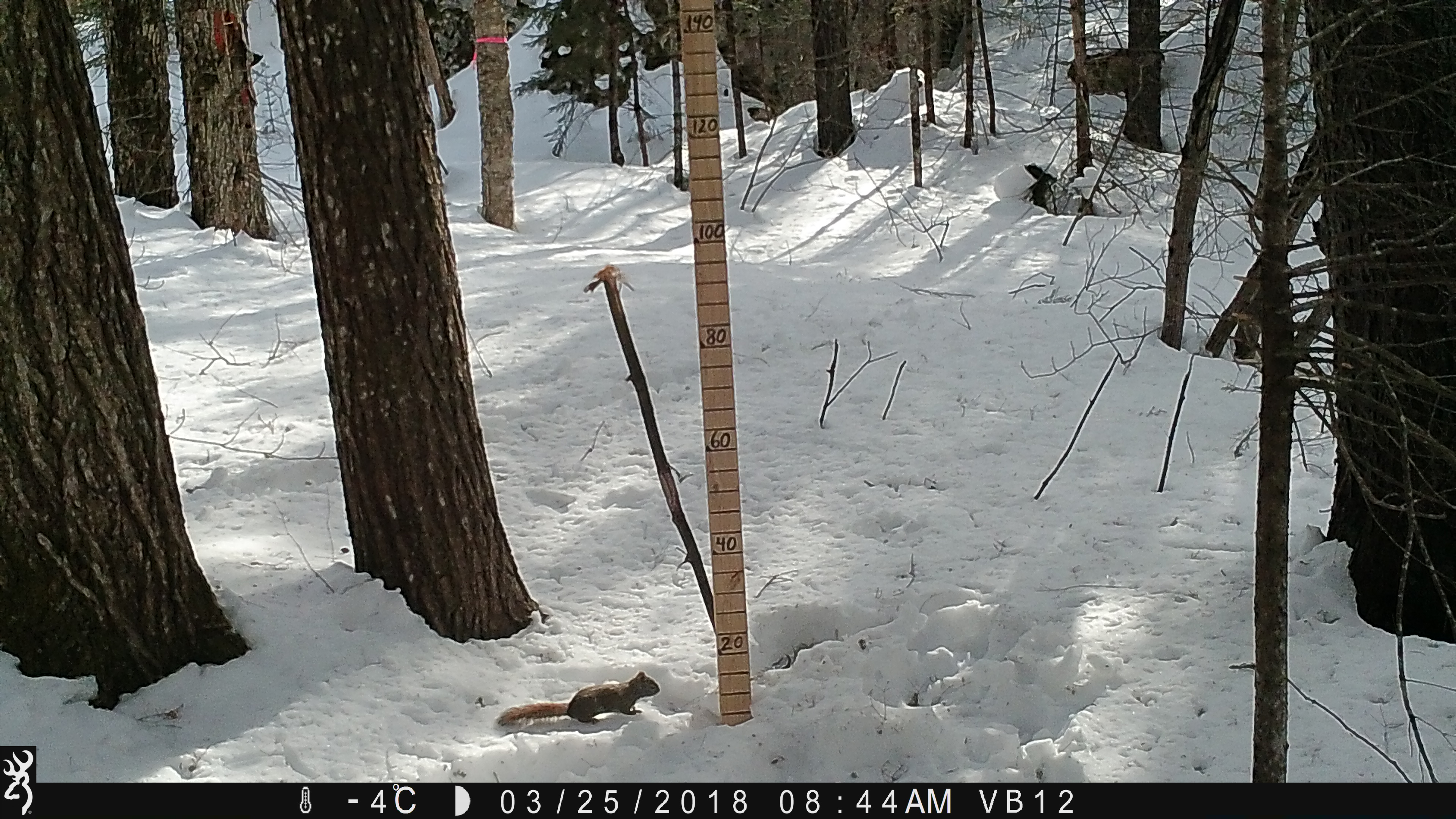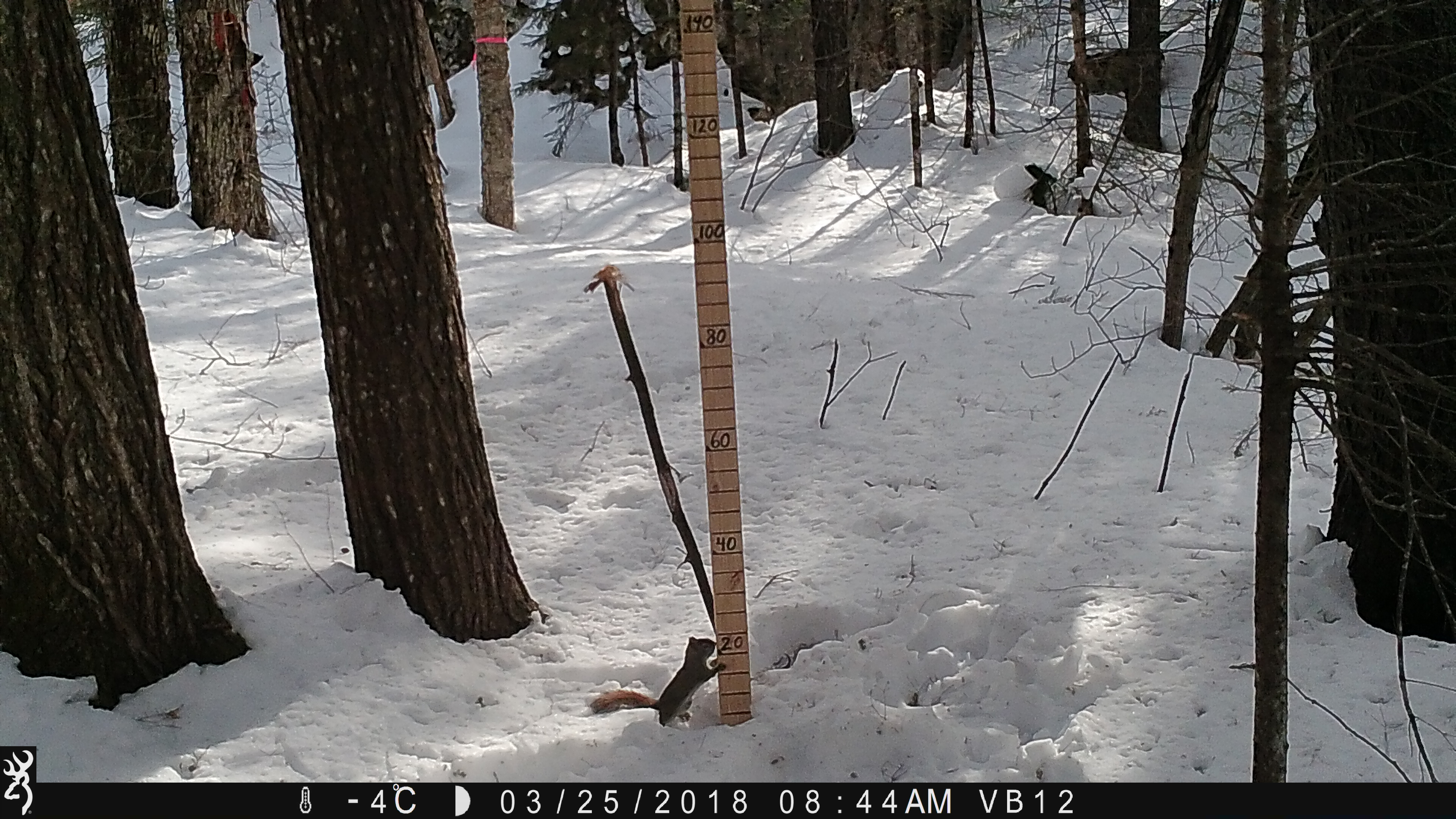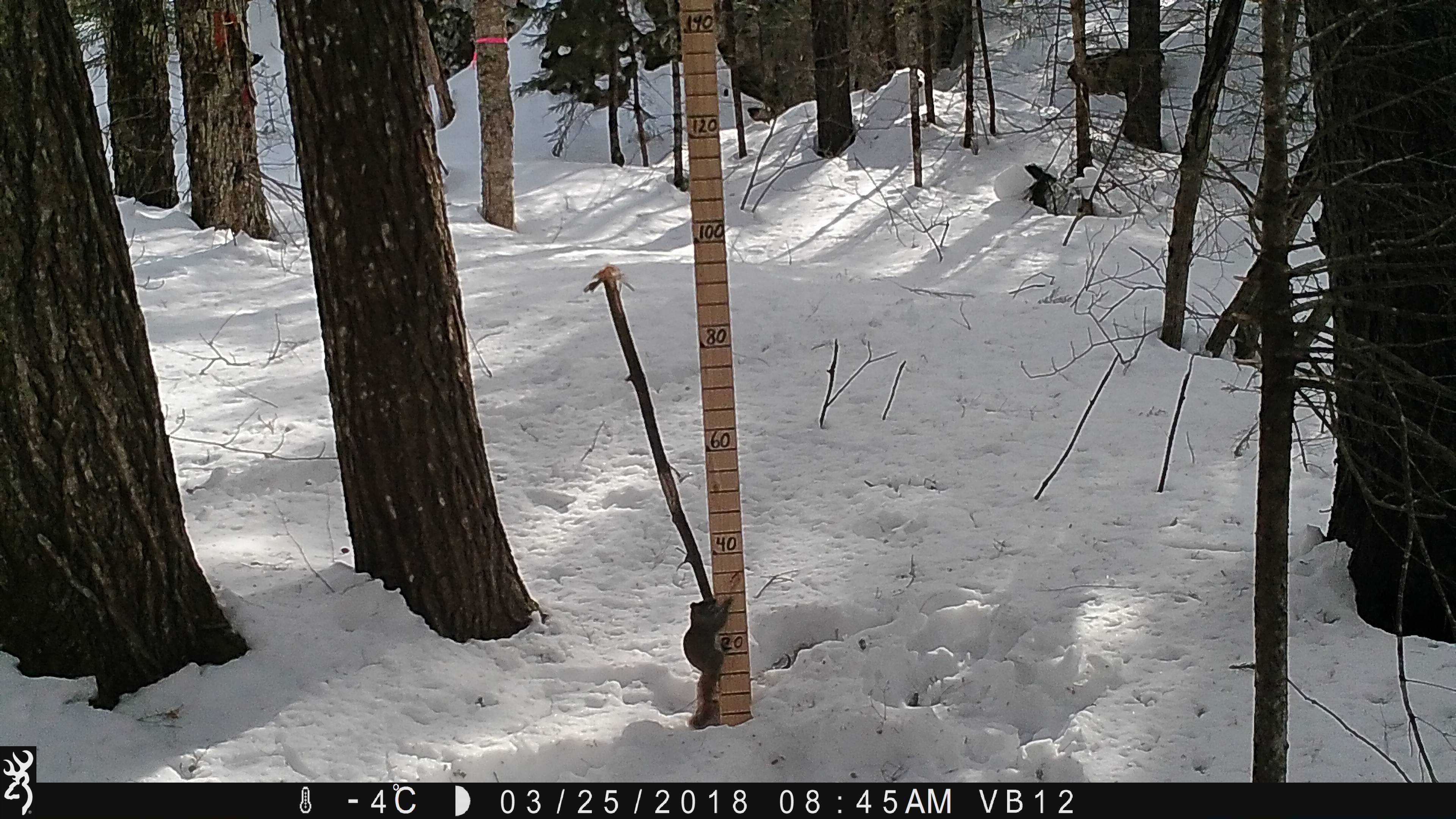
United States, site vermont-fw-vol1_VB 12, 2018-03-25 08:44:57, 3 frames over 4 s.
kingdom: Animalia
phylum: Chordata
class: Mammalia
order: Rodentia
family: Sciuridae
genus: Tamiasciurus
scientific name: Tamiasciurus hudsonicus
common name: red squirrel